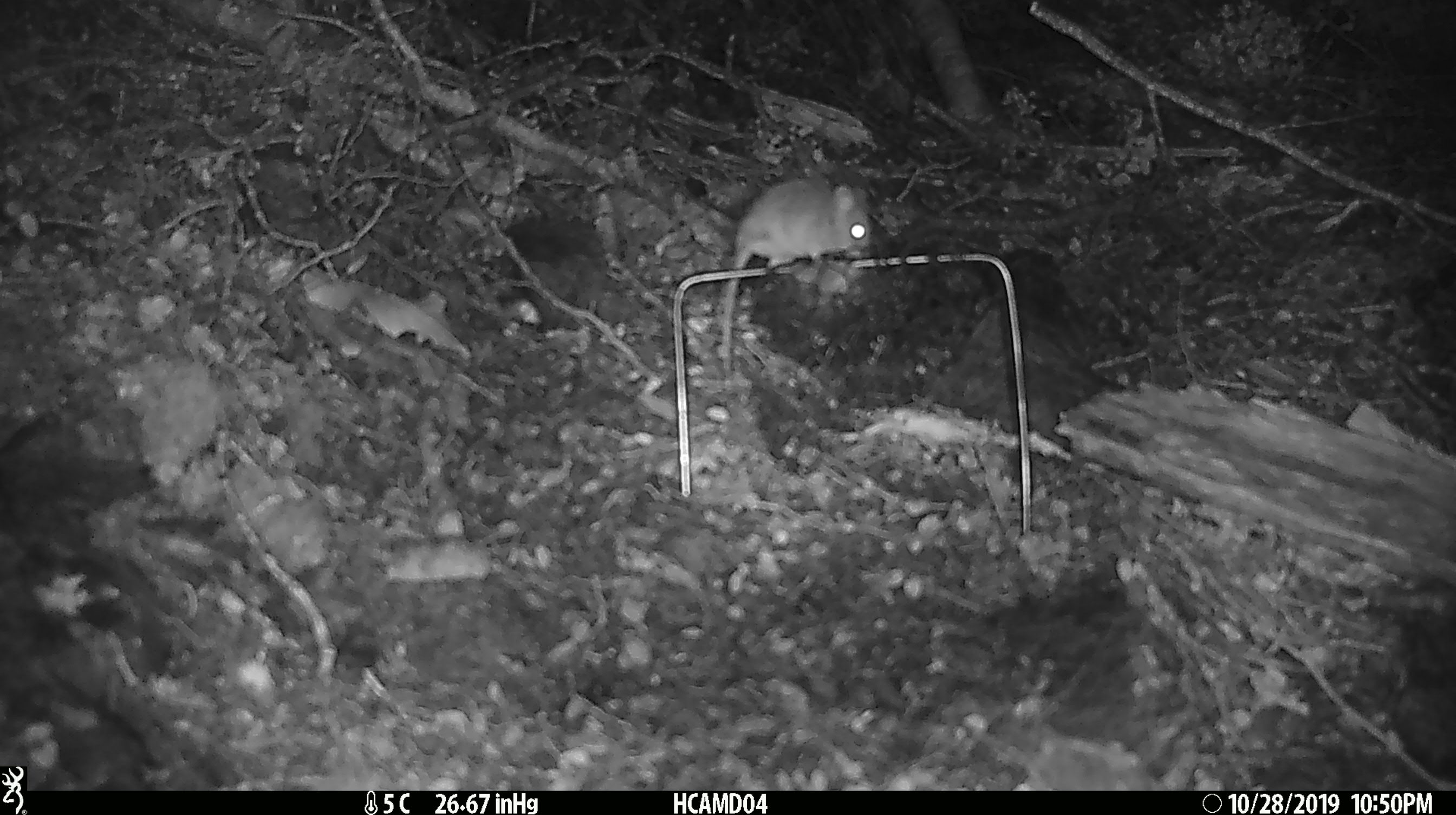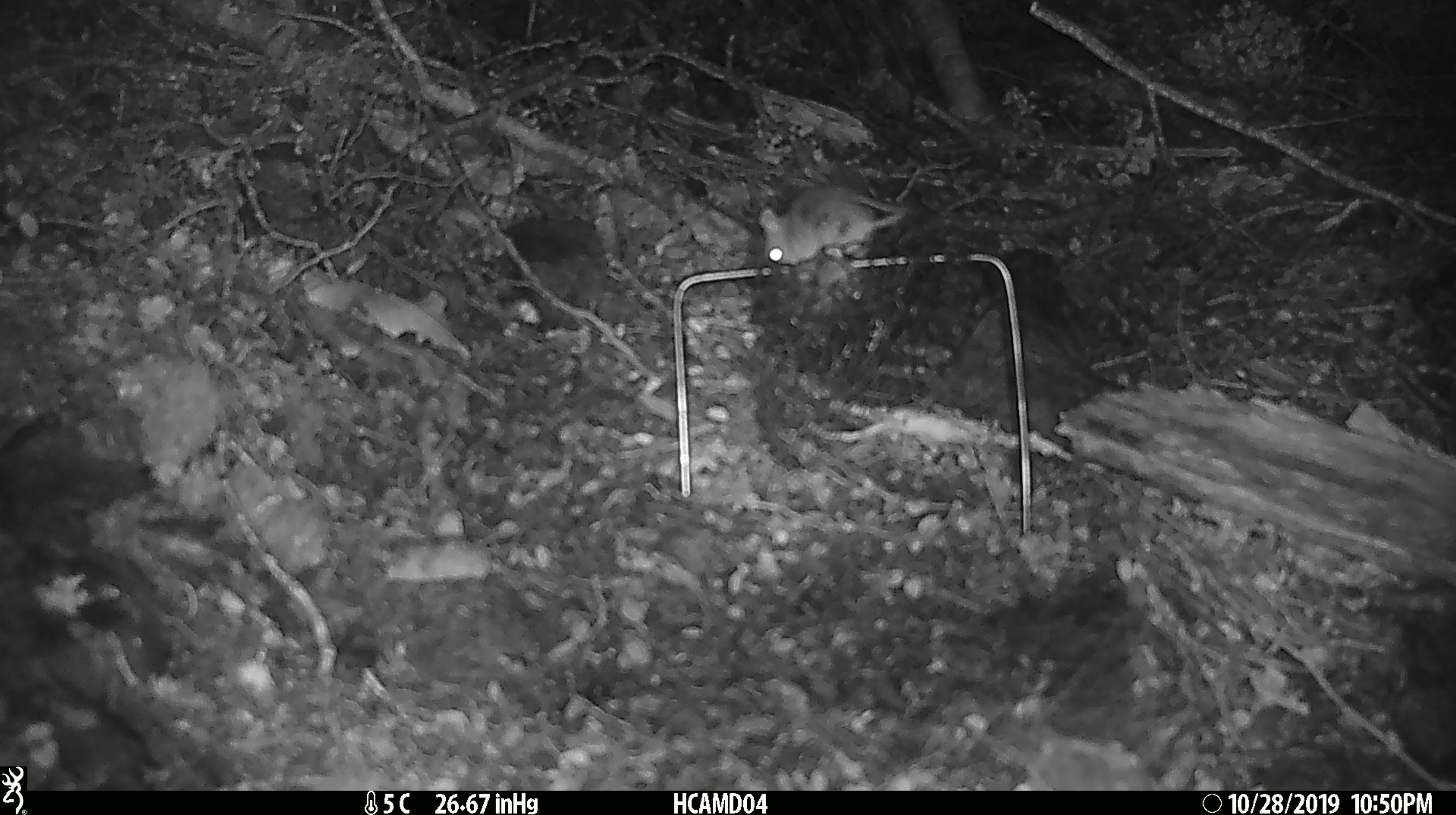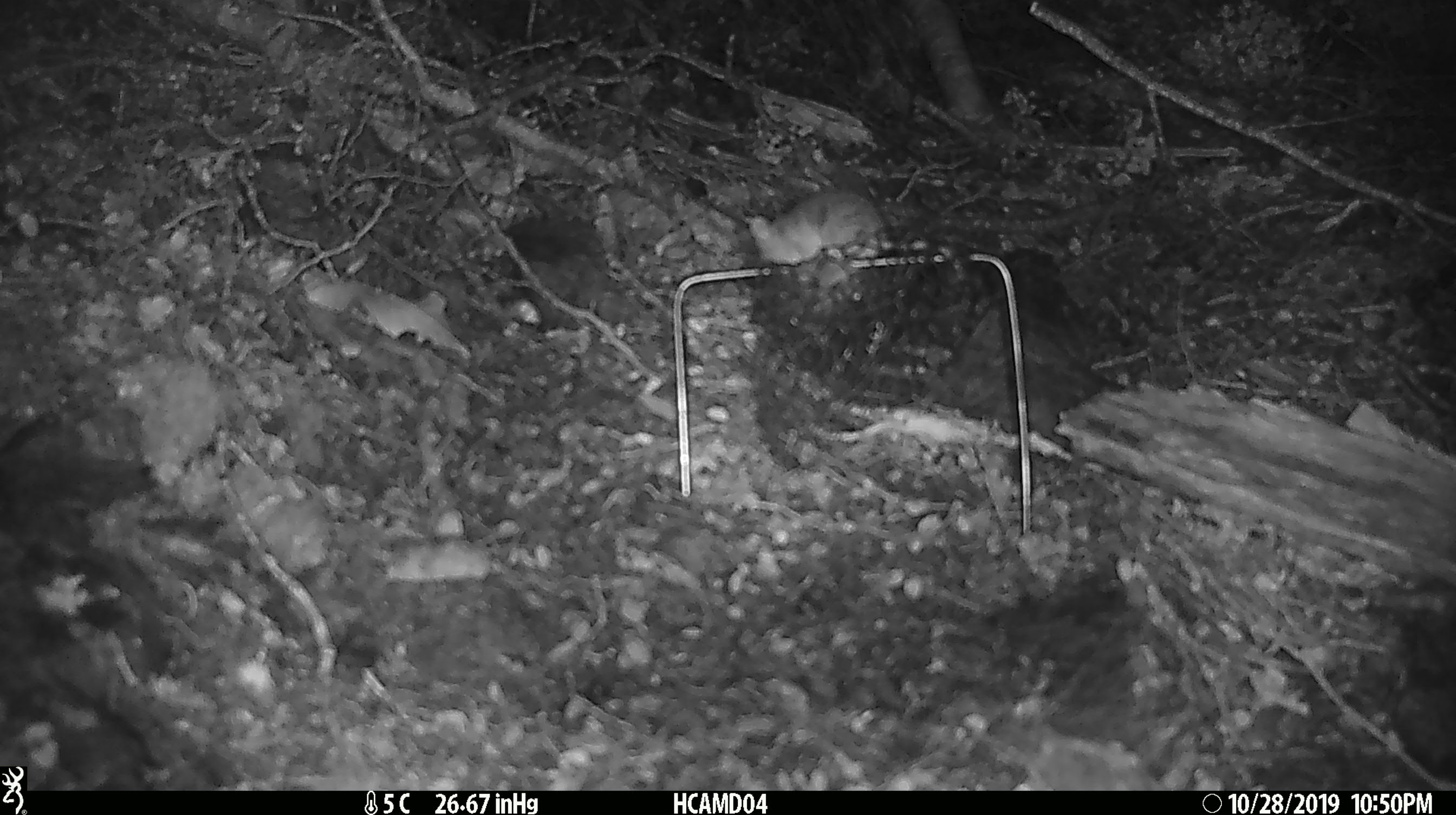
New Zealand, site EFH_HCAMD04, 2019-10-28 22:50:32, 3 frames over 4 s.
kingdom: Animalia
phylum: Chordata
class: Mammalia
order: Rodentia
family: Muridae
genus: Mus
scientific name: Mus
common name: mouse